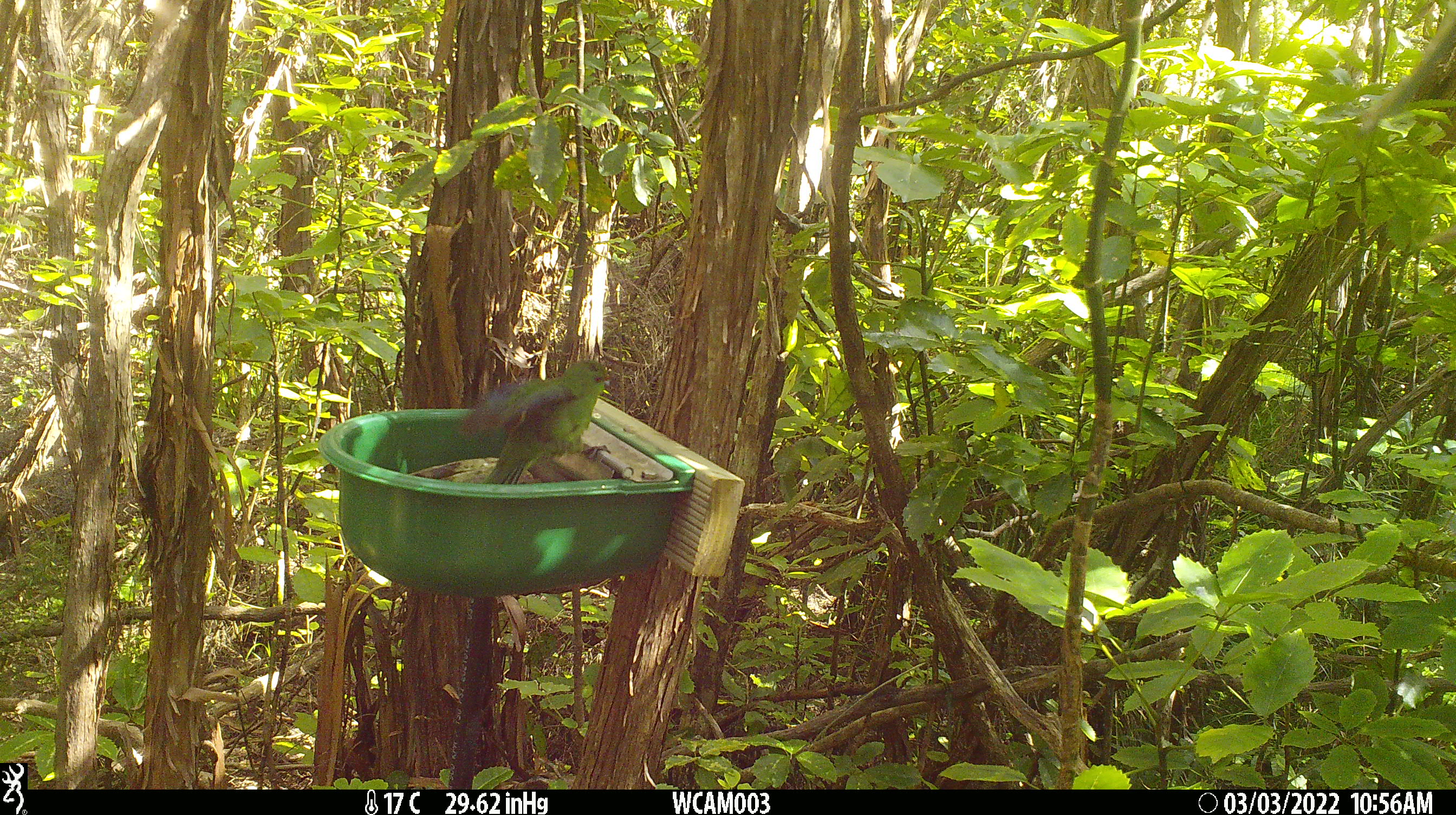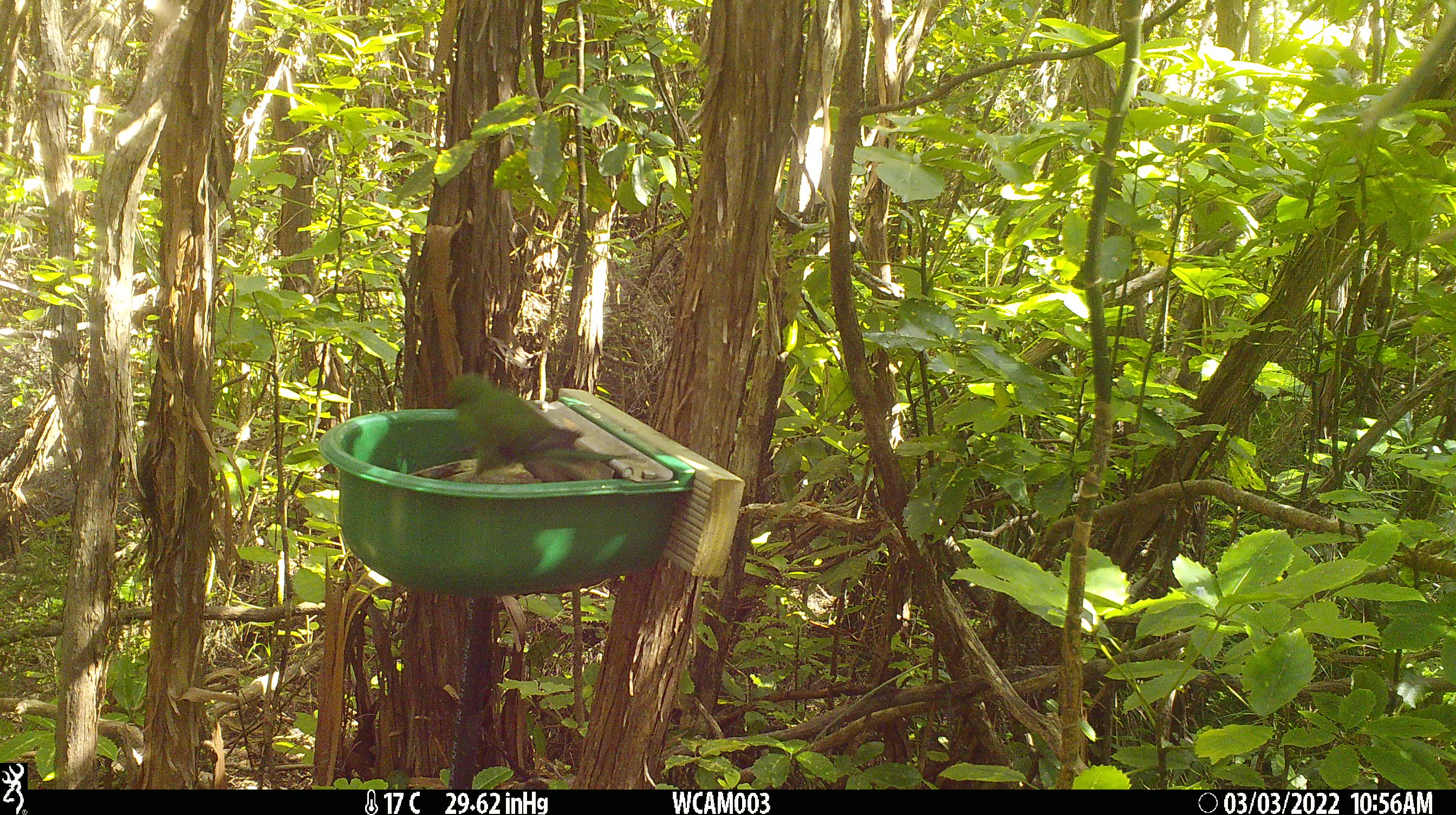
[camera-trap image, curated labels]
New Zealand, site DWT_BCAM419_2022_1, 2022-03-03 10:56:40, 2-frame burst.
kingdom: Animalia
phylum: Chordata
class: Aves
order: Psittaciformes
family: Psittaculidae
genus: Cyanoramphus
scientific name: Cyanoramphus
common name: parakeet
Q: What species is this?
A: Parakeet (Cyanoramphus).